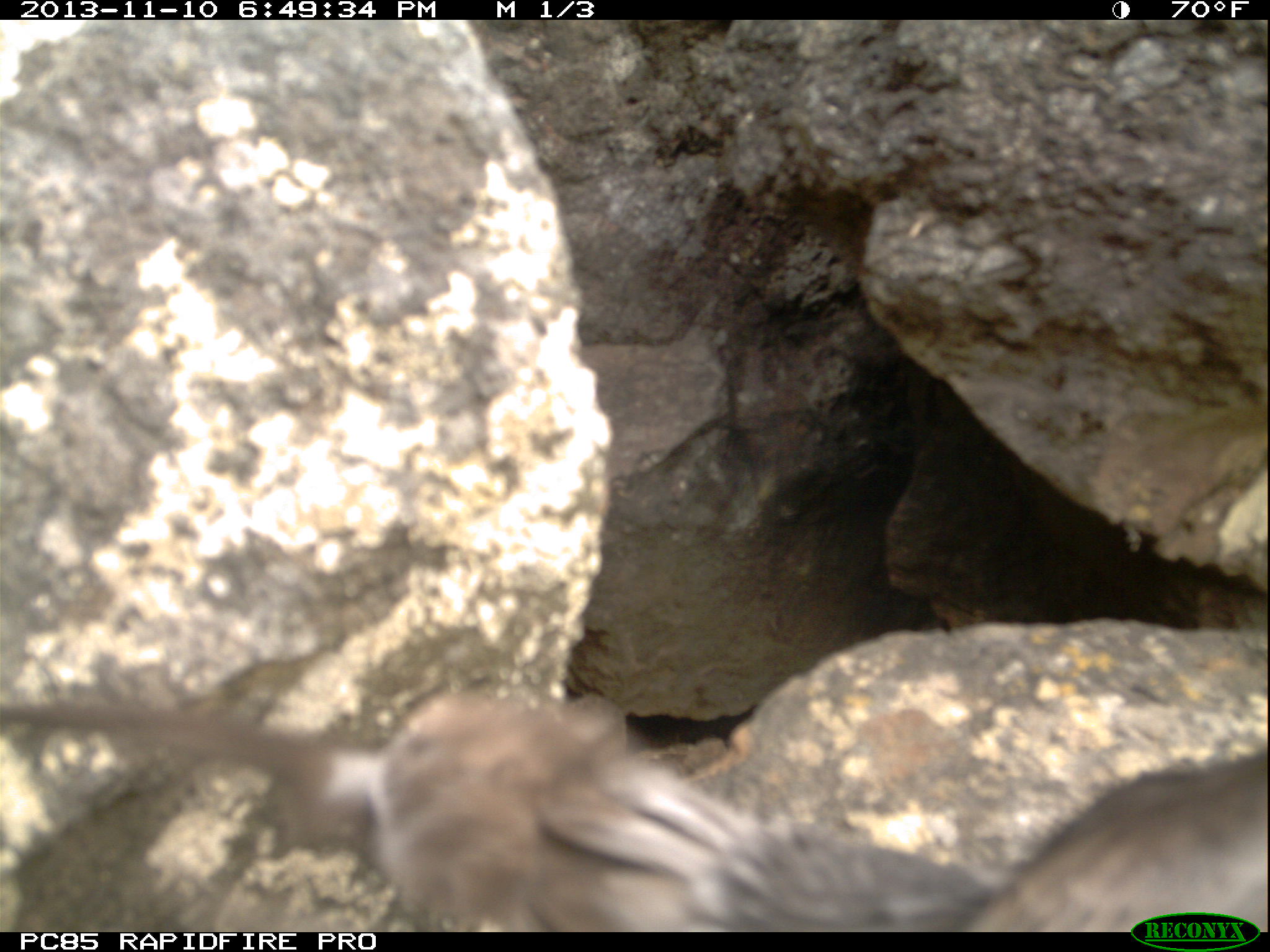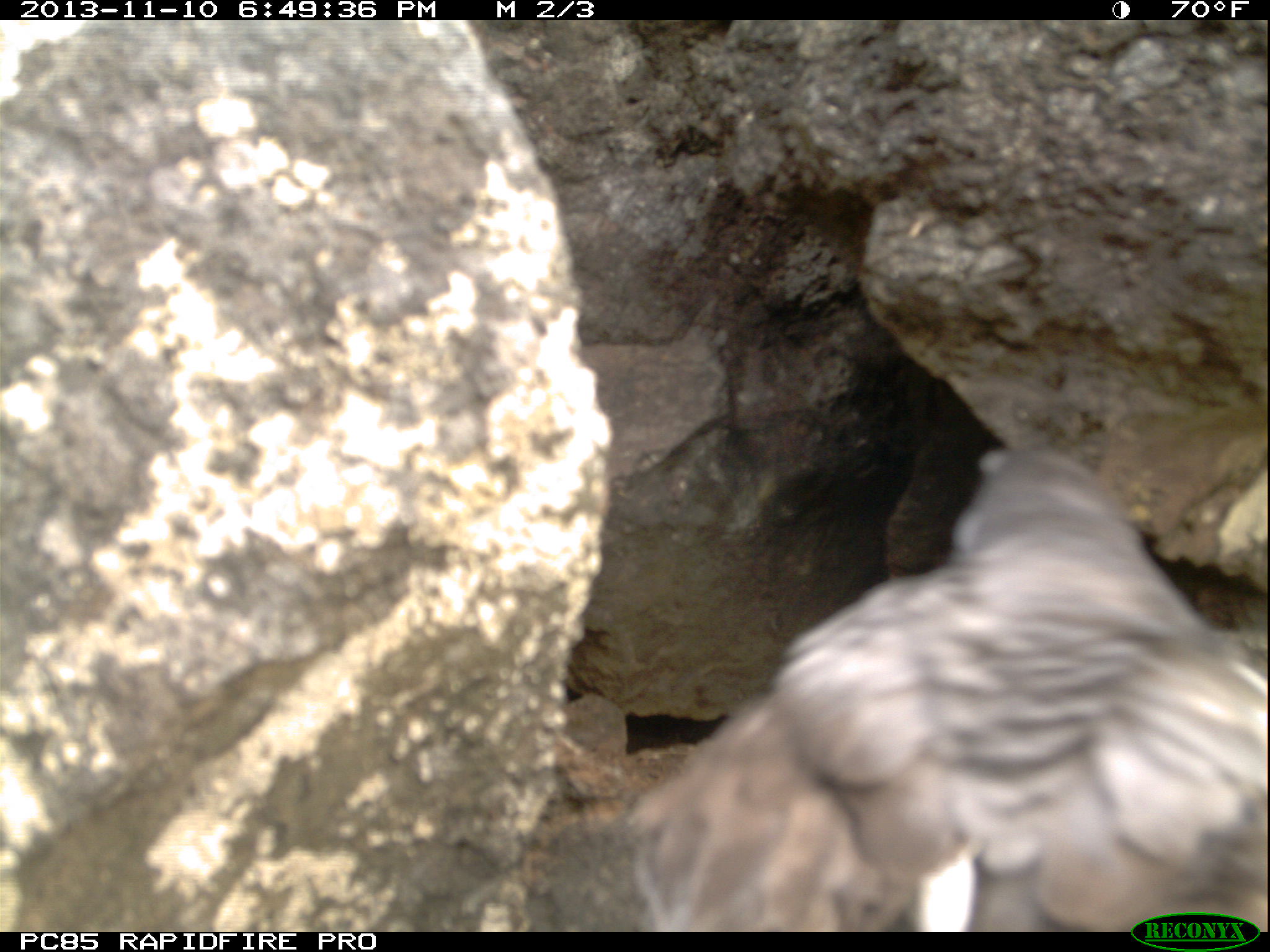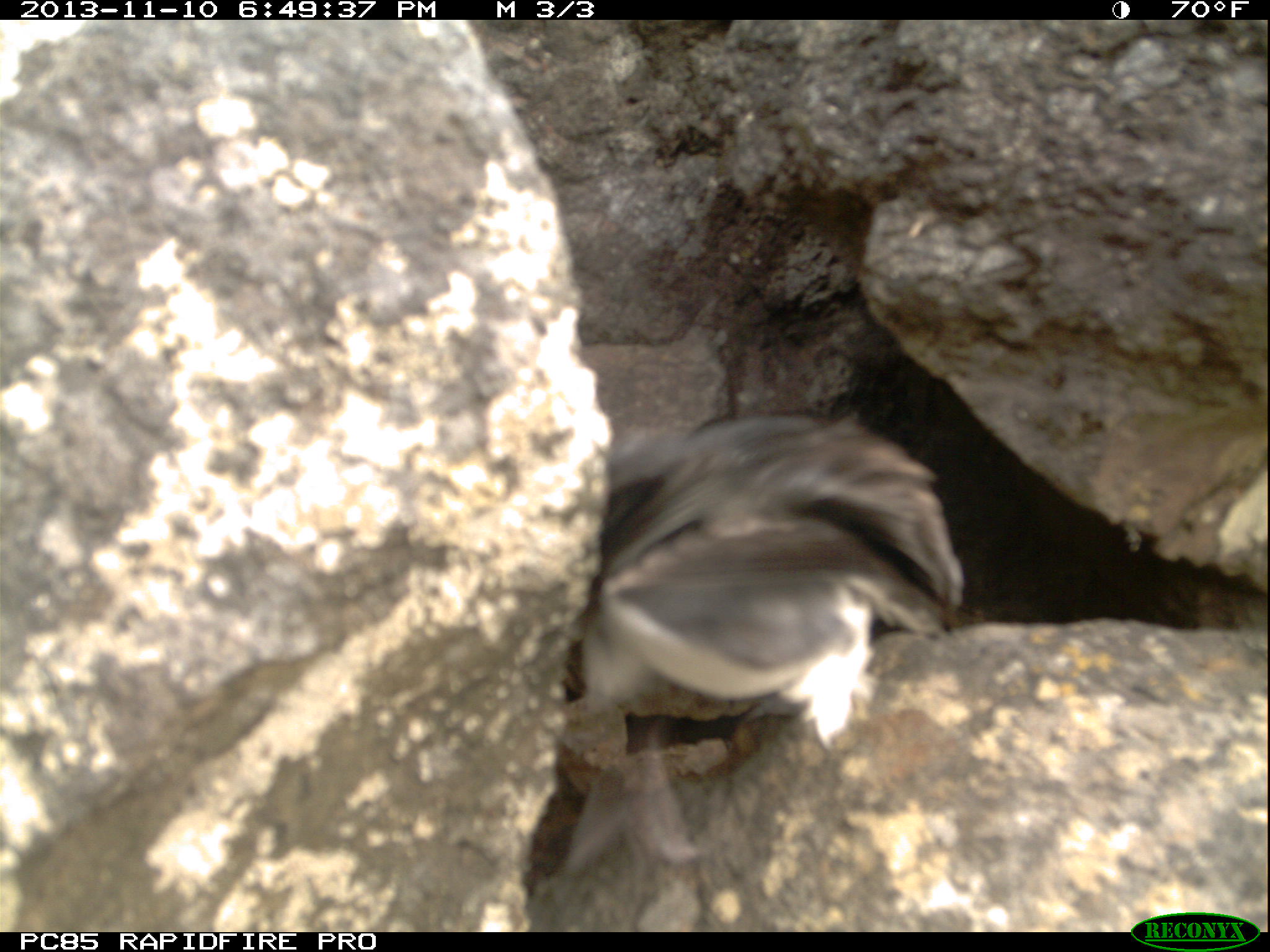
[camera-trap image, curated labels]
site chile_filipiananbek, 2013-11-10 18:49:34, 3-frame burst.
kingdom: Animalia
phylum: Chordata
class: Aves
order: Procellariiformes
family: Procellariidae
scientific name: Procellariidae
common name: petrel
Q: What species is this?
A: Petrel (Procellariidae).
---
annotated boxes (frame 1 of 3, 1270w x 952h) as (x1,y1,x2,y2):
petrel: (0,671,1270,932)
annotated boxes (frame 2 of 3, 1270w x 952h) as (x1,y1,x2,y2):
petrel: (610,410,1270,924)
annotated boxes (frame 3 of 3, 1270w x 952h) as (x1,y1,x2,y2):
petrel: (540,407,962,804)